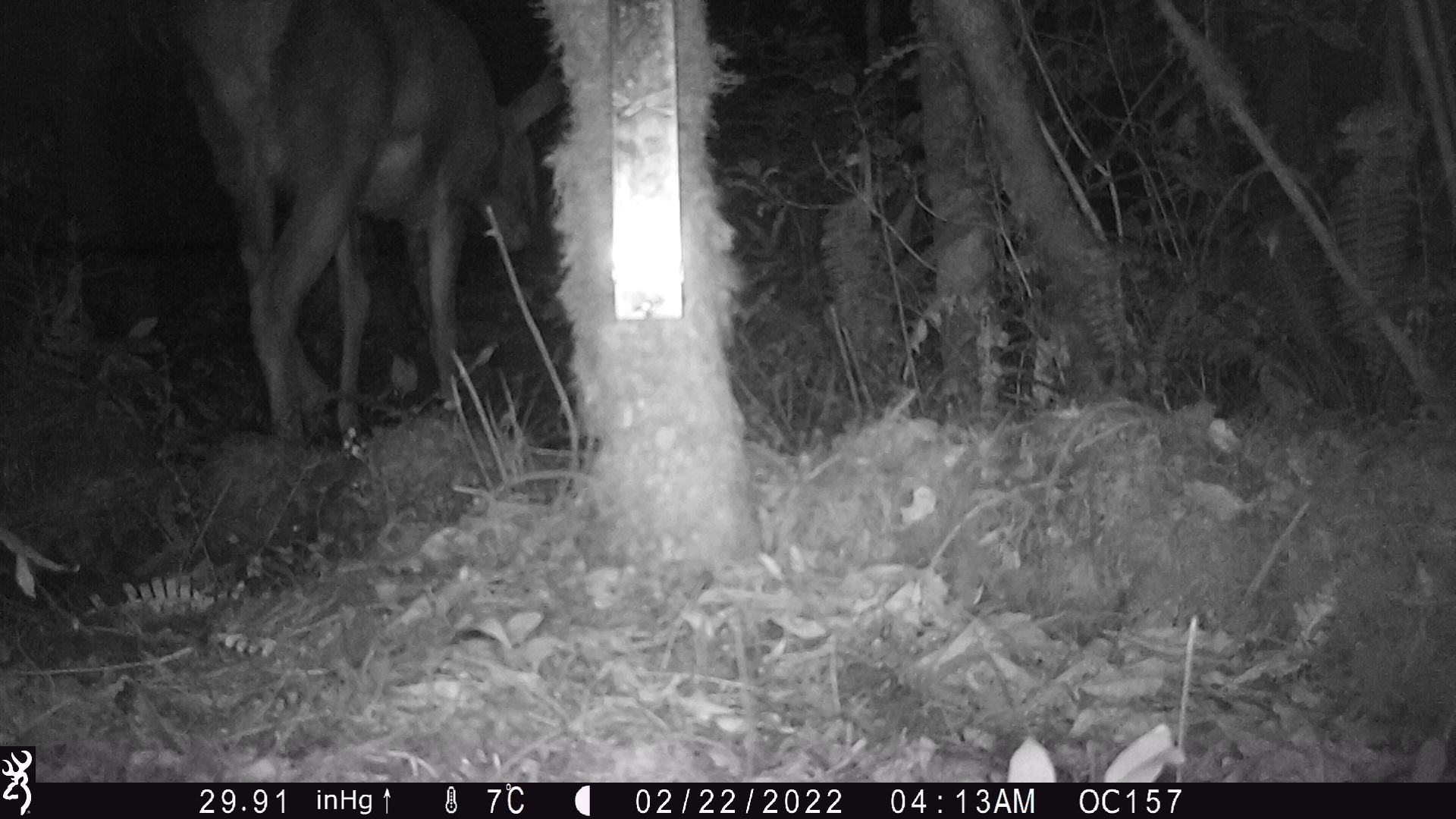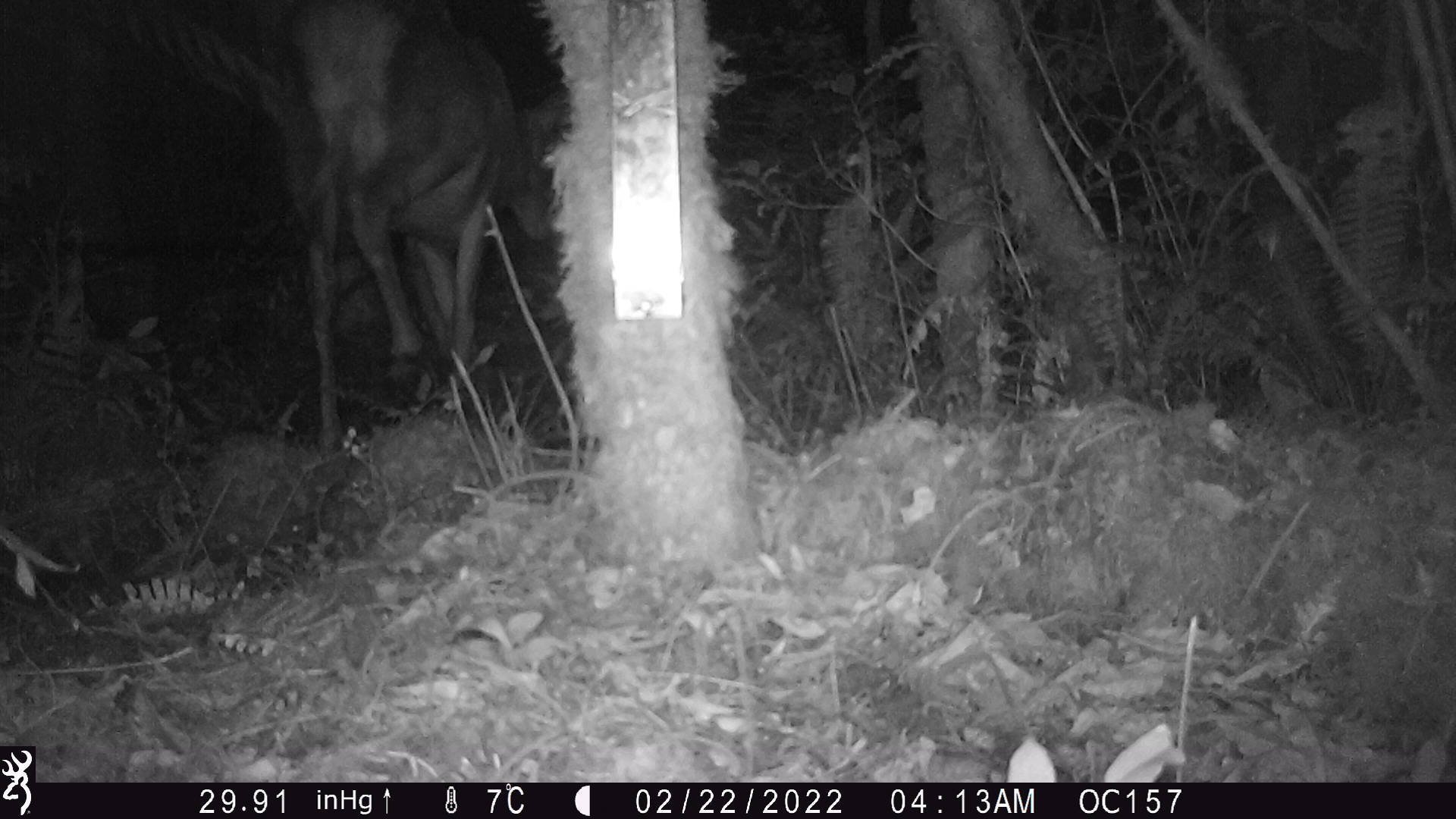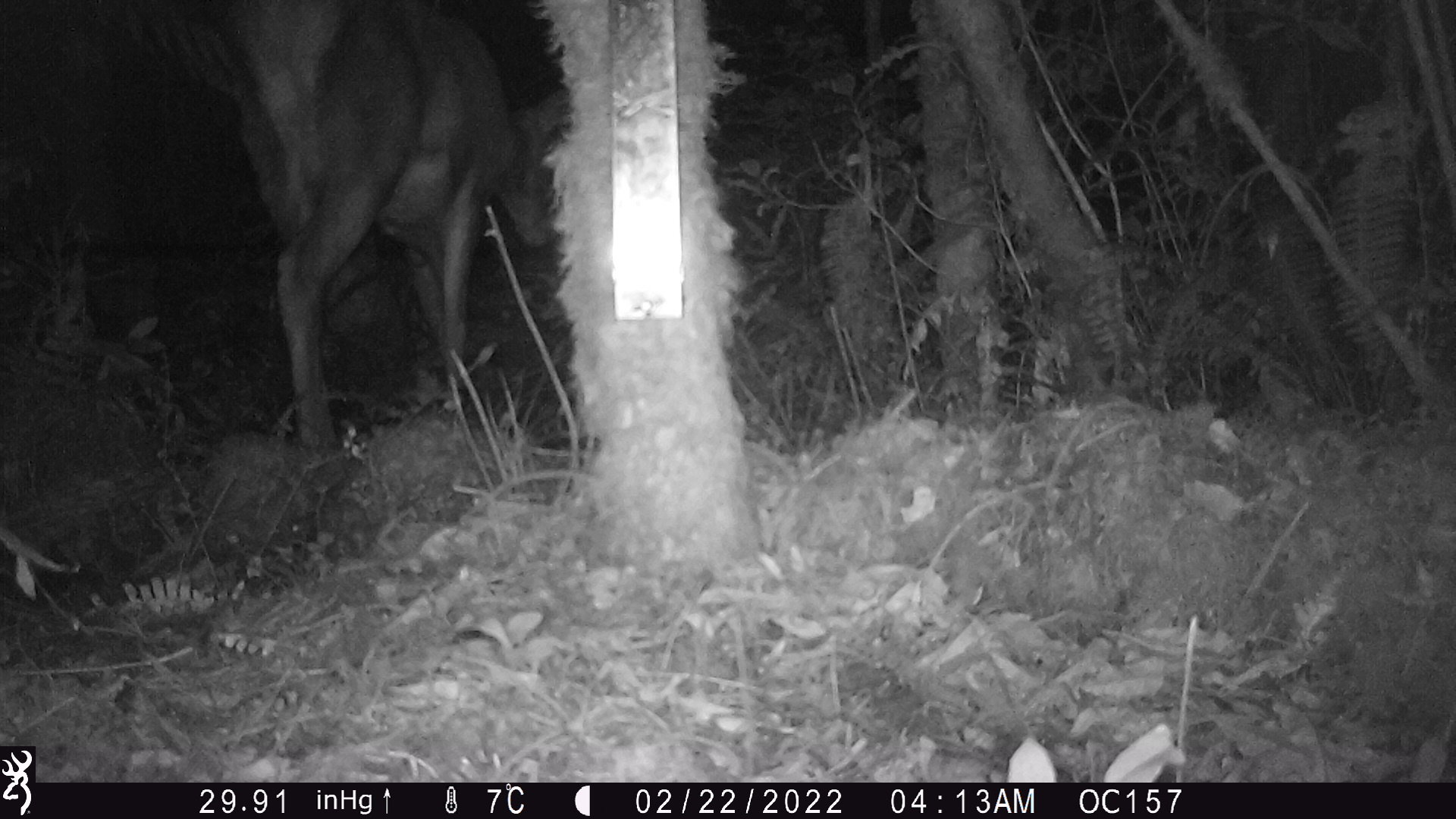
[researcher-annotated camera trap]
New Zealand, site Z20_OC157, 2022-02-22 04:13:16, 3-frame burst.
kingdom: Animalia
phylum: Chordata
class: Mammalia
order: Artiodactyla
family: Cervidae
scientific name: Cervidae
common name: deer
Deer (Cervidae).